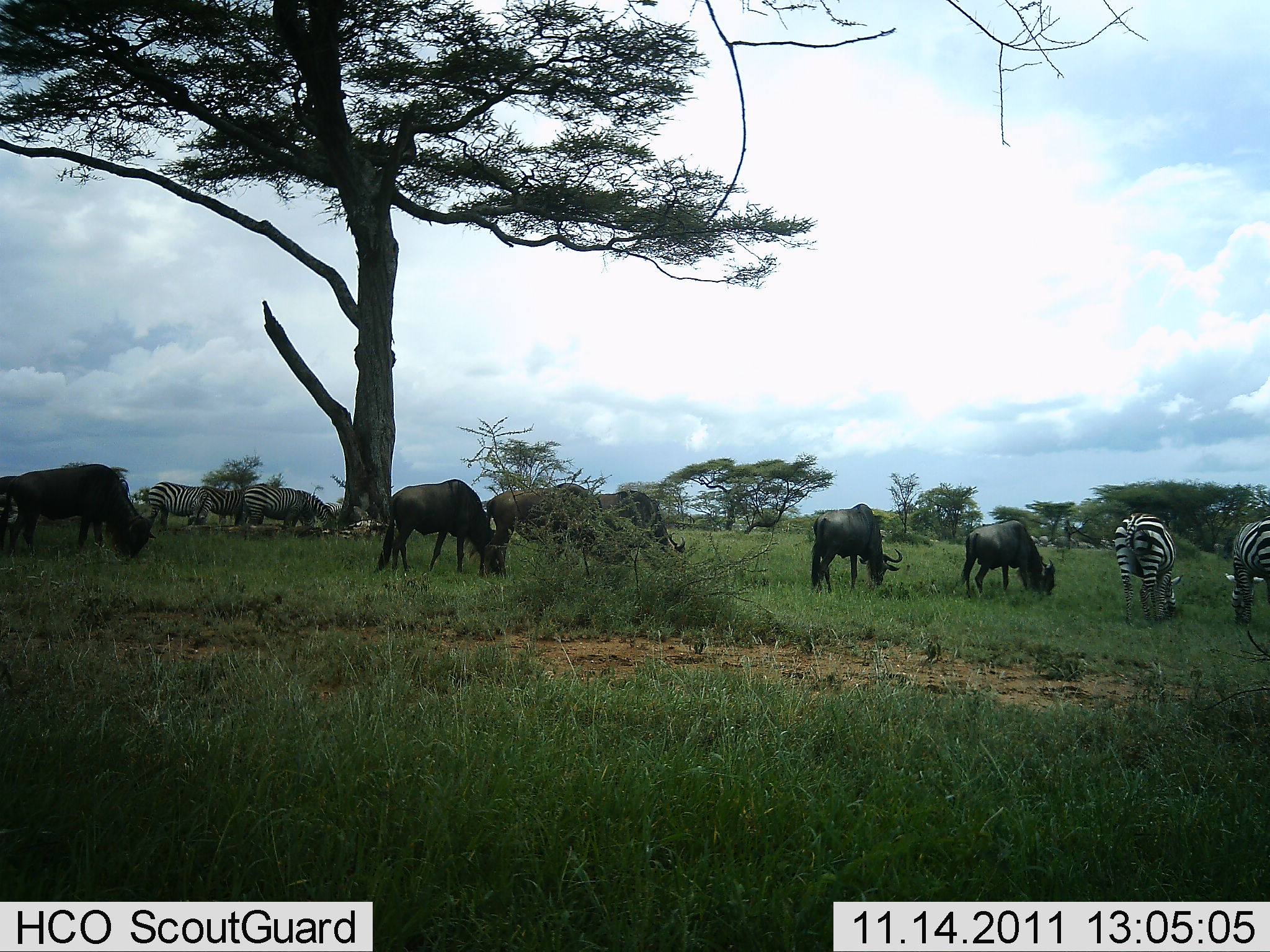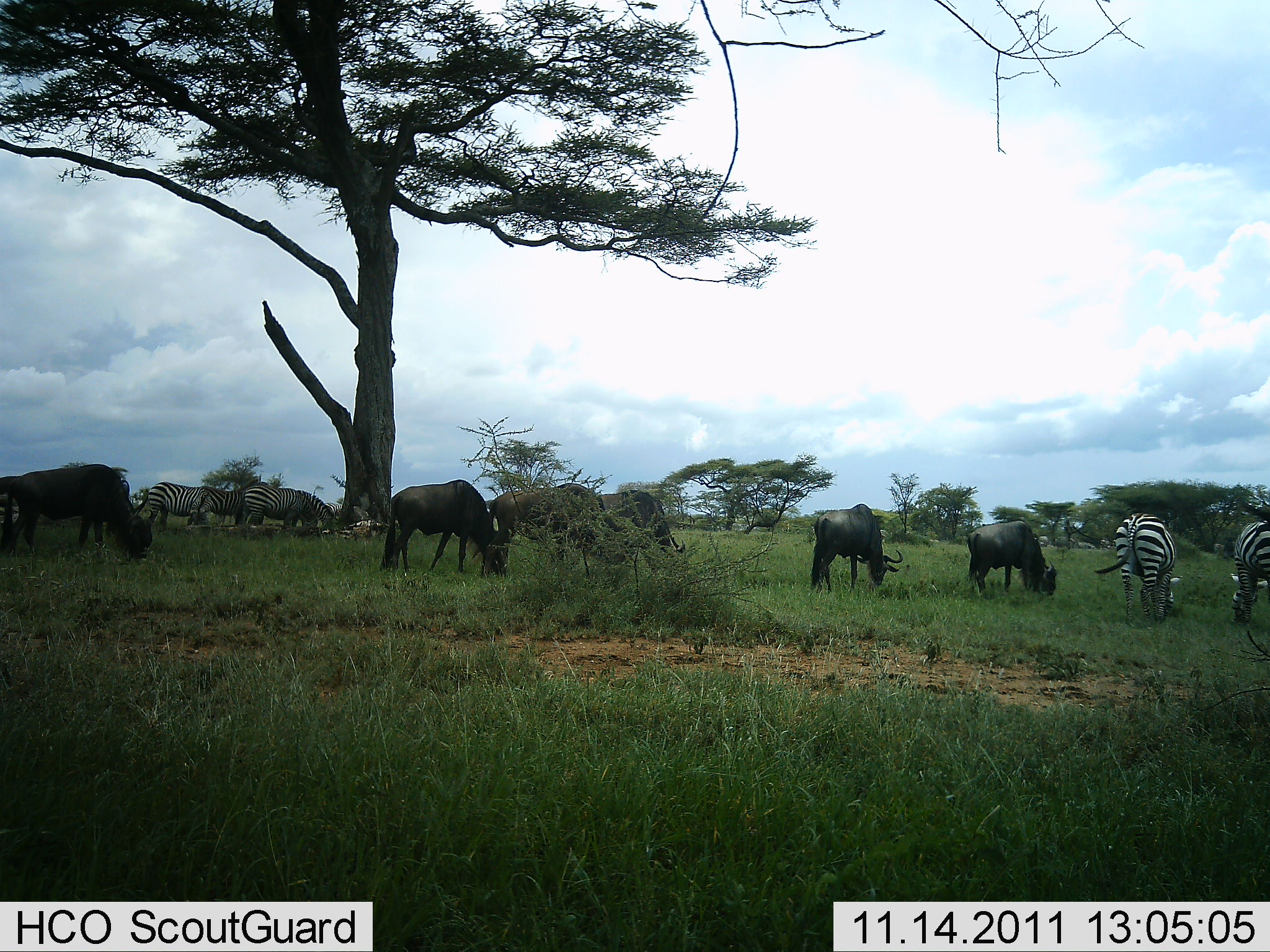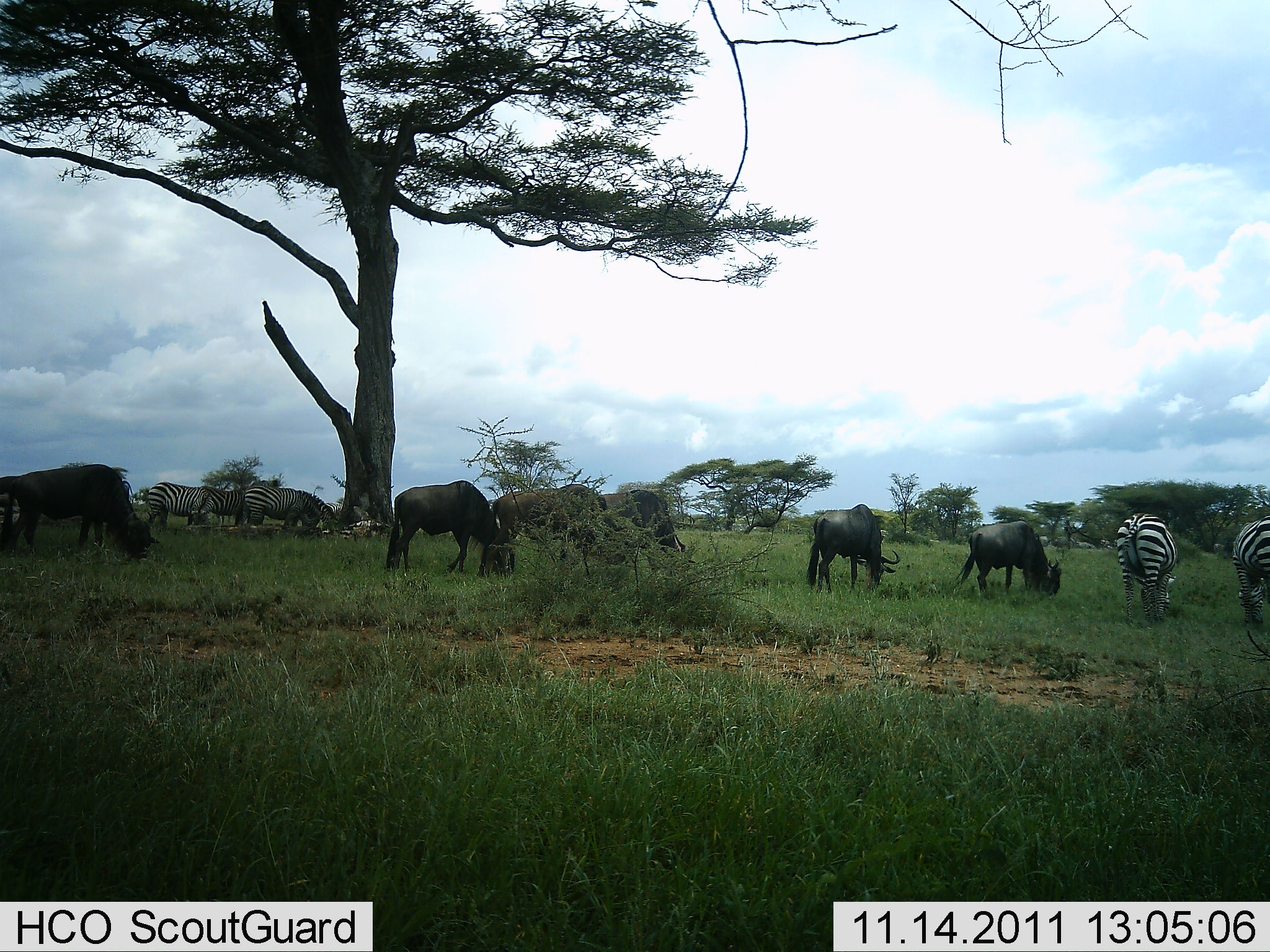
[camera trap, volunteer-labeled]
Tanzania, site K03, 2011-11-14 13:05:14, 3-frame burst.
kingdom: Animalia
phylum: Chordata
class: Mammalia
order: Artiodactyla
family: Bovidae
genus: Connochaetes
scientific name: Connochaetes taurinus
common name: blue wildebeest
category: wildebeest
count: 6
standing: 18%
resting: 0%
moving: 0%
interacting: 0%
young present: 0%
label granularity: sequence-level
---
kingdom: Animalia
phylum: Chordata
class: Mammalia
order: Perissodactyla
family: Equidae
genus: Equus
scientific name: Equus quagga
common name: plains zebra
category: zebra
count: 5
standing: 18%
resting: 0%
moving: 0%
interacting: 0%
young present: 0%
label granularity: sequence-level